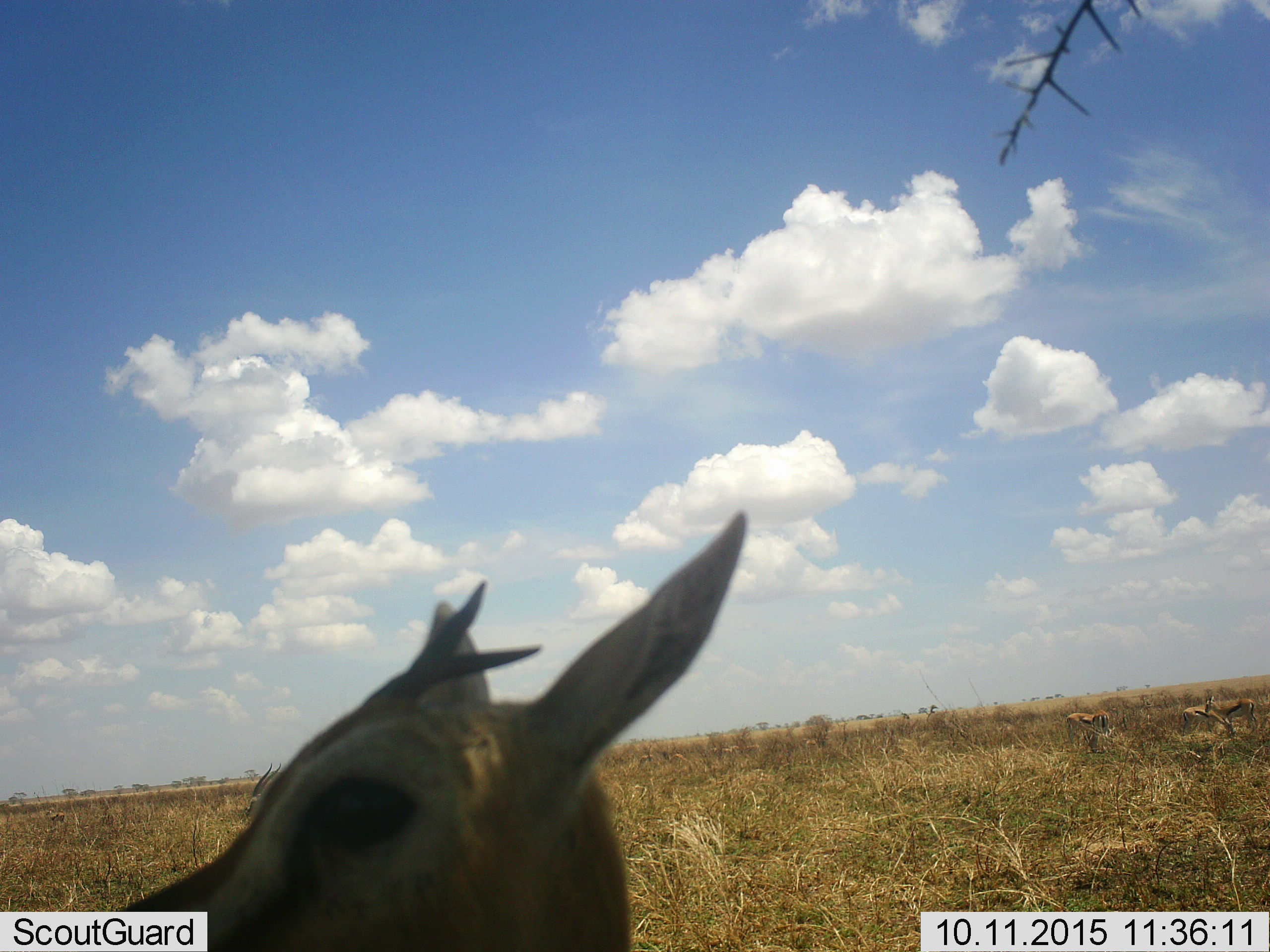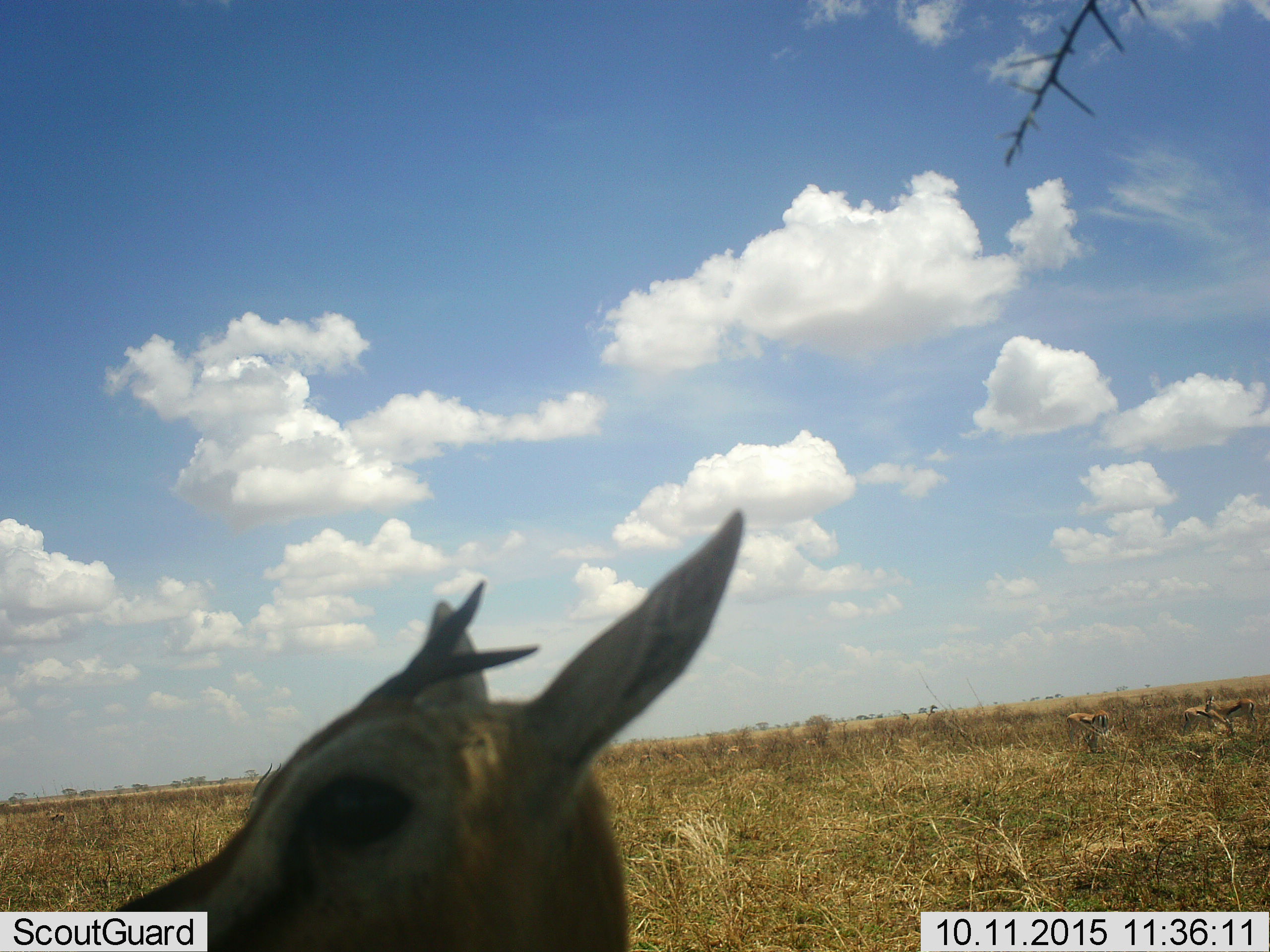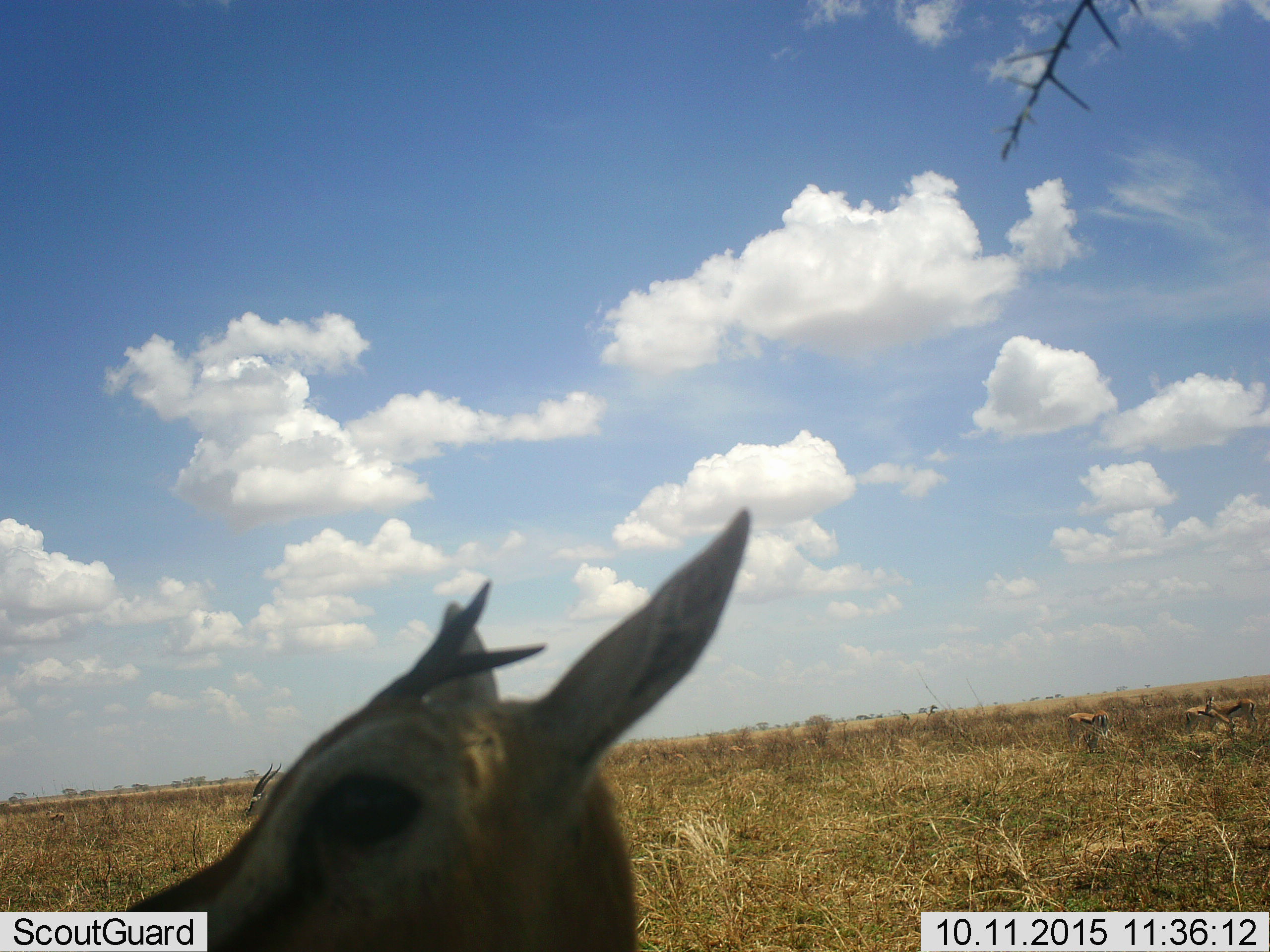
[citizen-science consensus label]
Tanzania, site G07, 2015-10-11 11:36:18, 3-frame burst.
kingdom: Animalia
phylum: Chordata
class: Mammalia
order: Artiodactyla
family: Bovidae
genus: Eudorcas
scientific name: Eudorcas thomsonii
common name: thomson's gazelle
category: gazellethomsons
Gazellethomsons (thomson's gazelle) (Eudorcas thomsonii), count 5. Behavior (volunteer vote fractions): standing 89%, resting 22%, moving 33%, interacting 0%. Young present (vote fraction): 11%. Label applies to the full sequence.